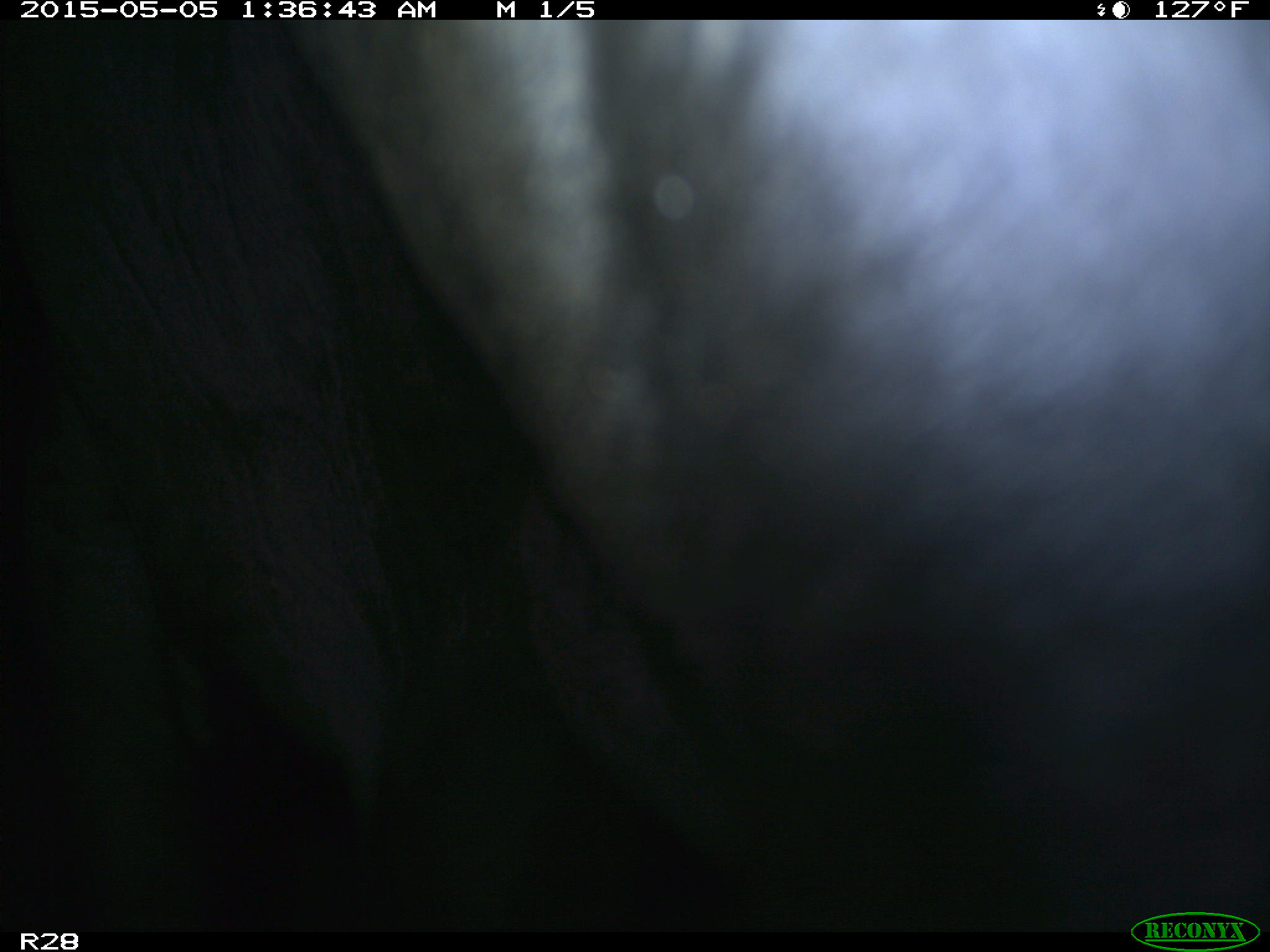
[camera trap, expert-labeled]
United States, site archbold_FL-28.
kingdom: Animalia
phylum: Chordata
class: Mammalia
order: Artiodactyla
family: Bovidae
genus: Bos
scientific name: Bos taurus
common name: domestic cow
Bos taurus (domestic cow).